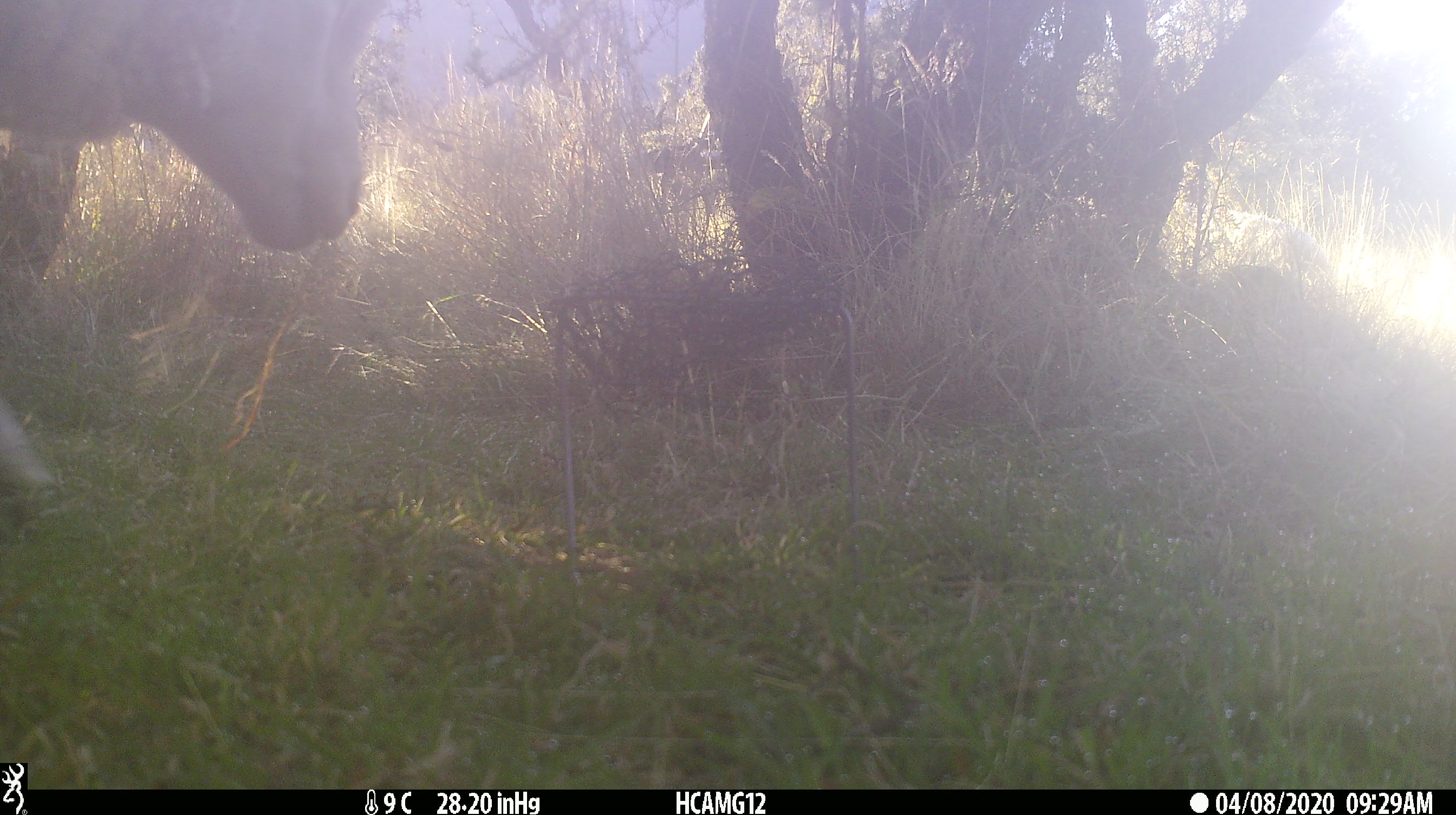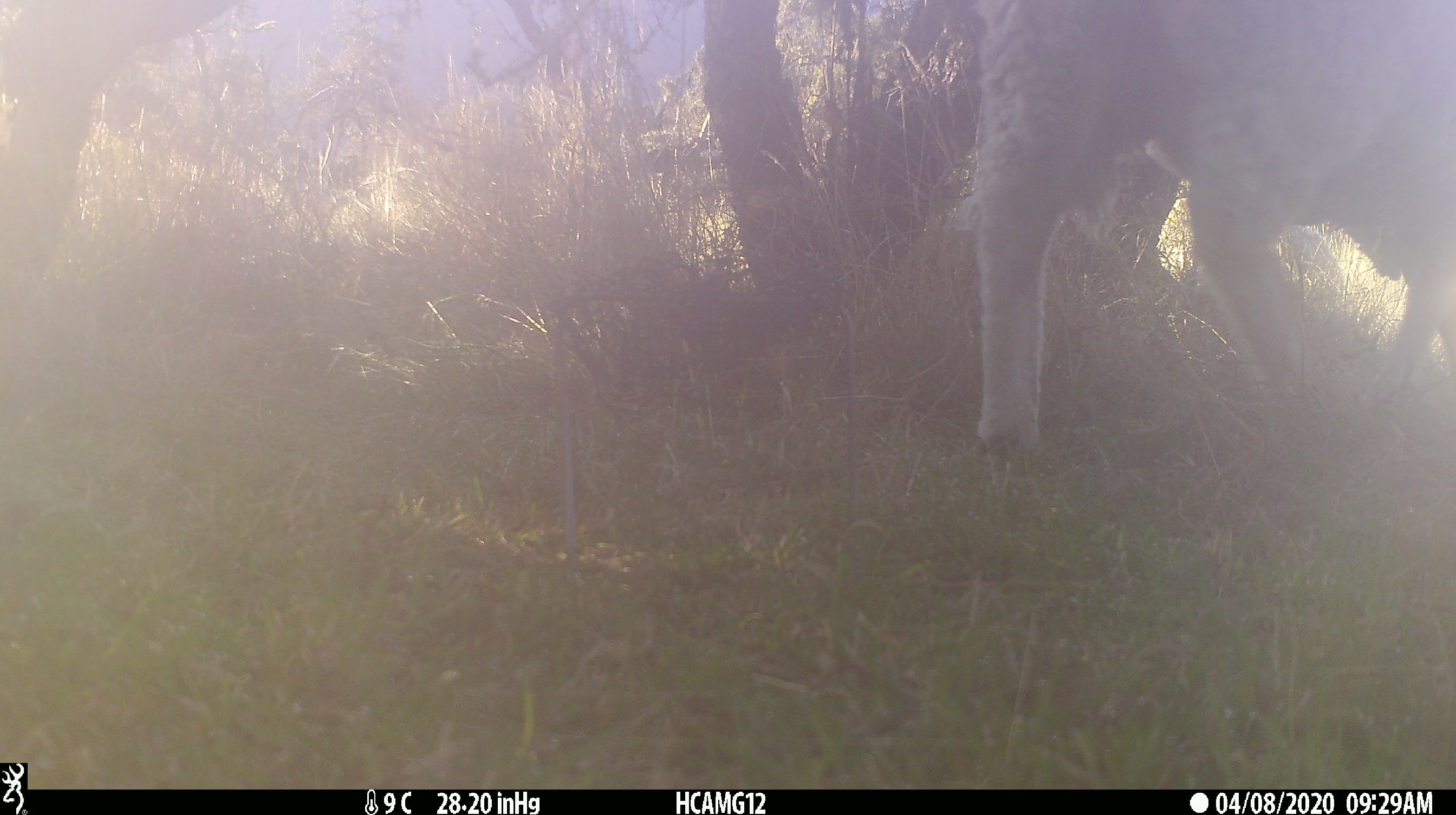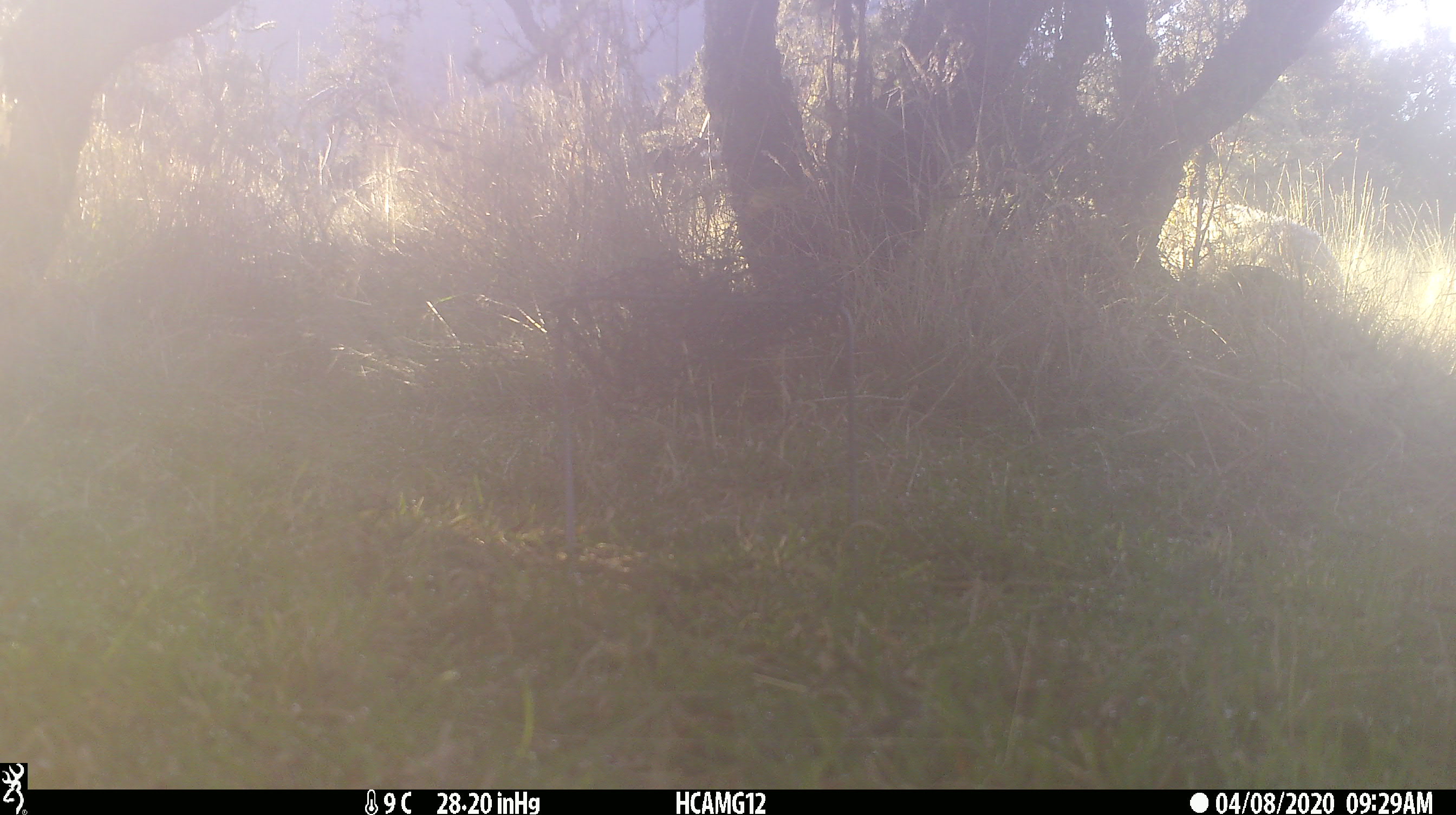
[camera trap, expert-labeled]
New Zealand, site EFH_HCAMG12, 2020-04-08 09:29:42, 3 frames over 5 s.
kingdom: Animalia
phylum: Chordata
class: Mammalia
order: Artiodactyla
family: Bovidae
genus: Ovis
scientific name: Ovis aries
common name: domestic sheep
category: sheep